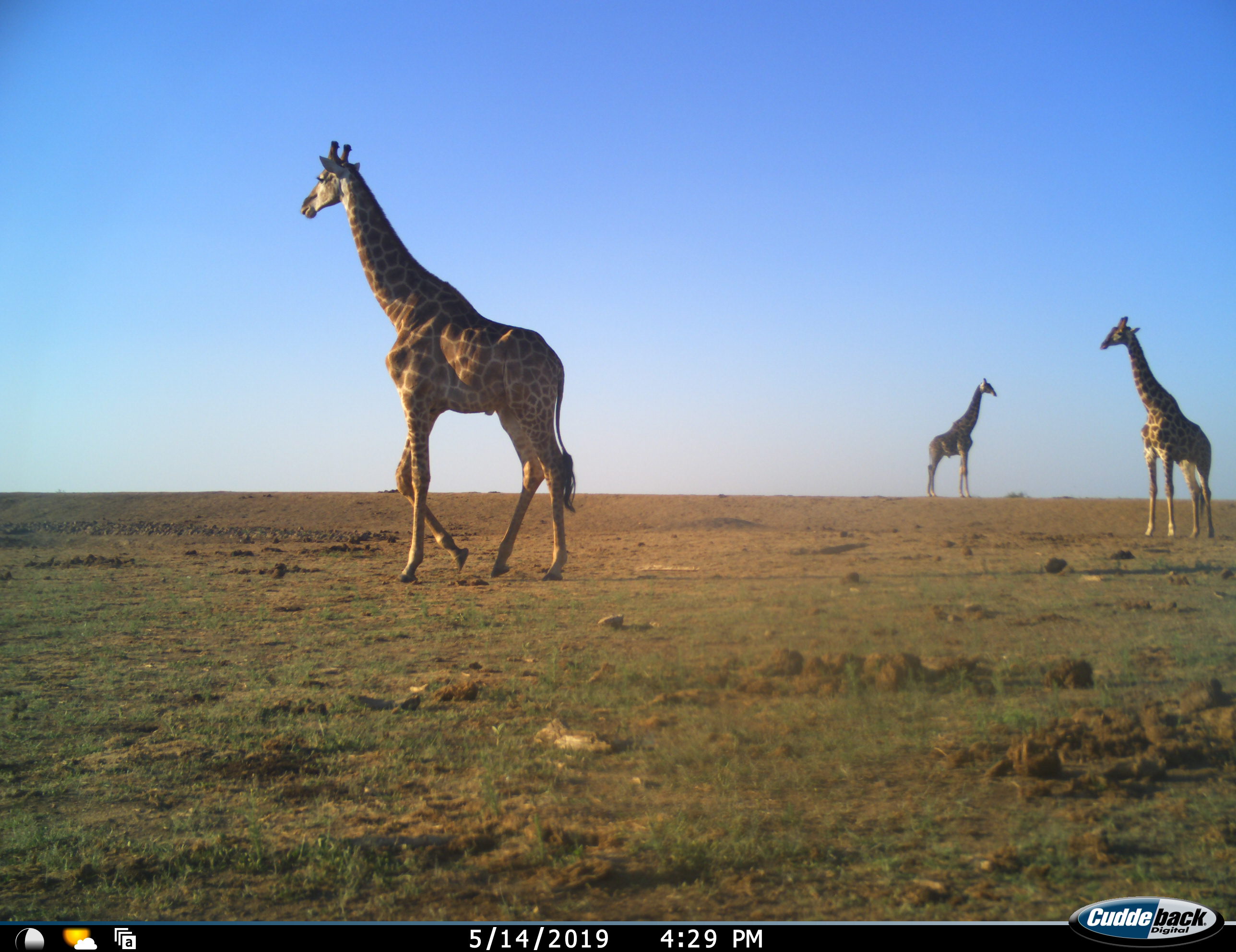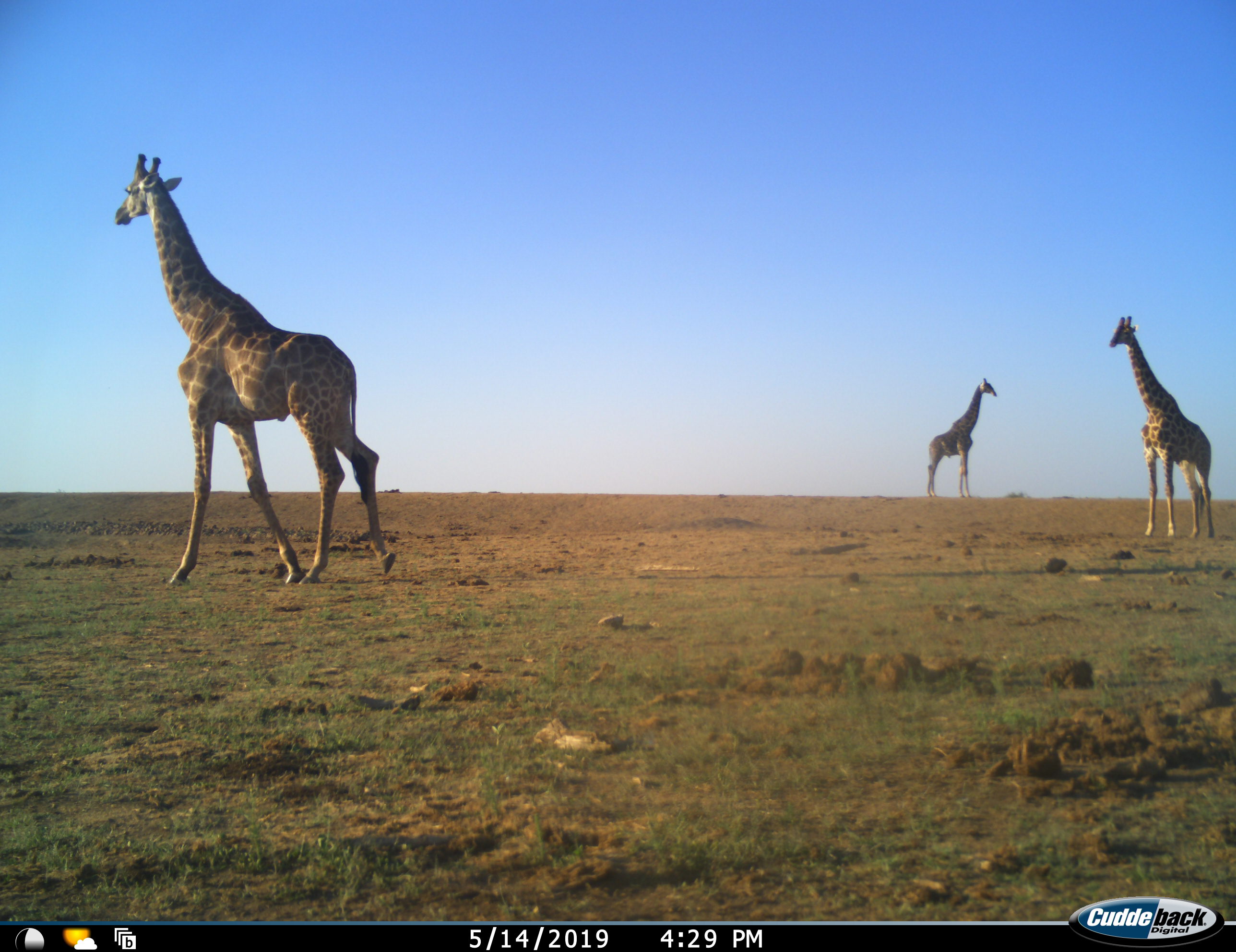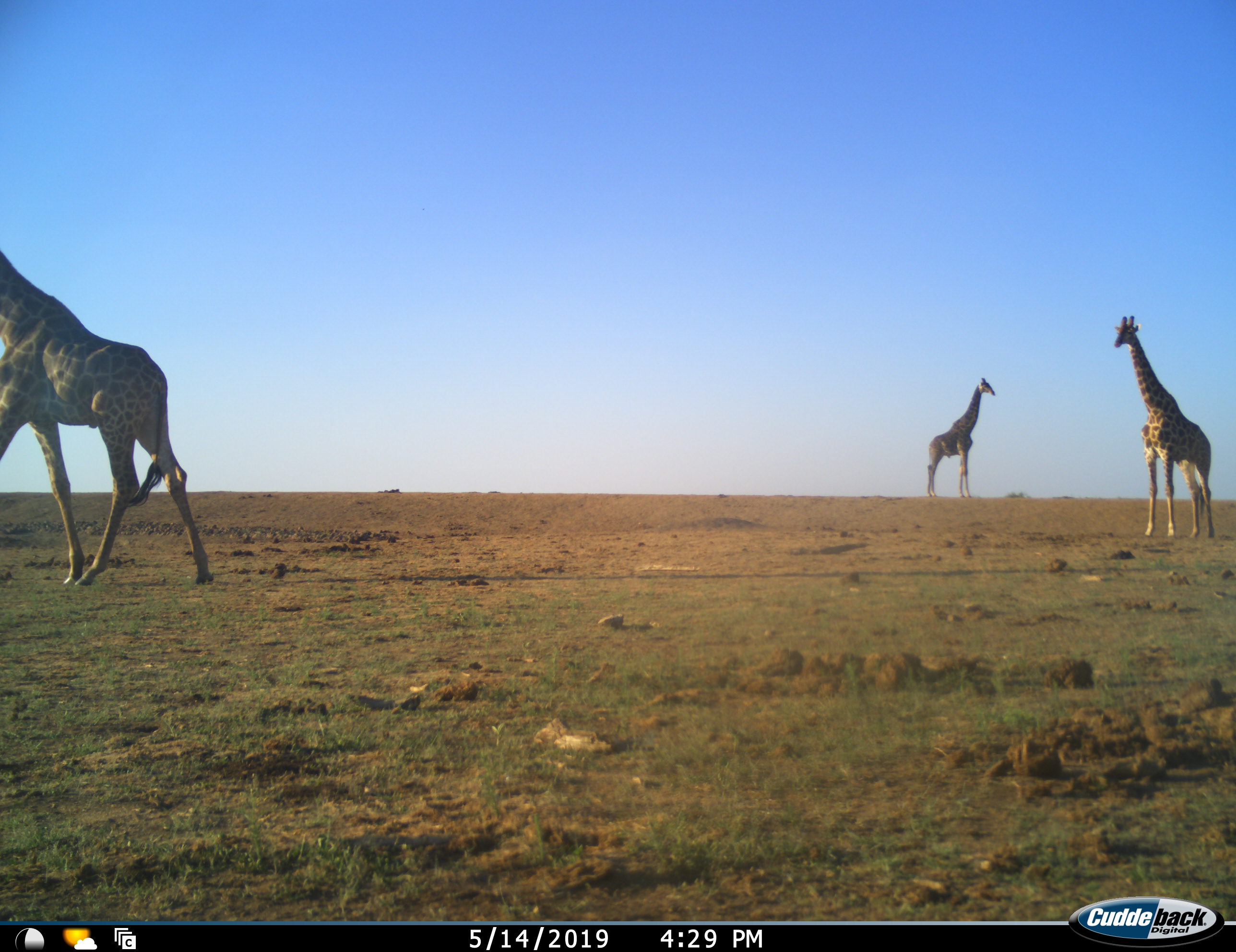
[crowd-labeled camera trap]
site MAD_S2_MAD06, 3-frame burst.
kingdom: Animalia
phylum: Chordata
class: Mammalia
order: Artiodactyla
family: Giraffidae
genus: Giraffa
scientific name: Giraffa camelopardalis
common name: giraffe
Giraffe (Giraffa camelopardalis), count 3. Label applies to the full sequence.